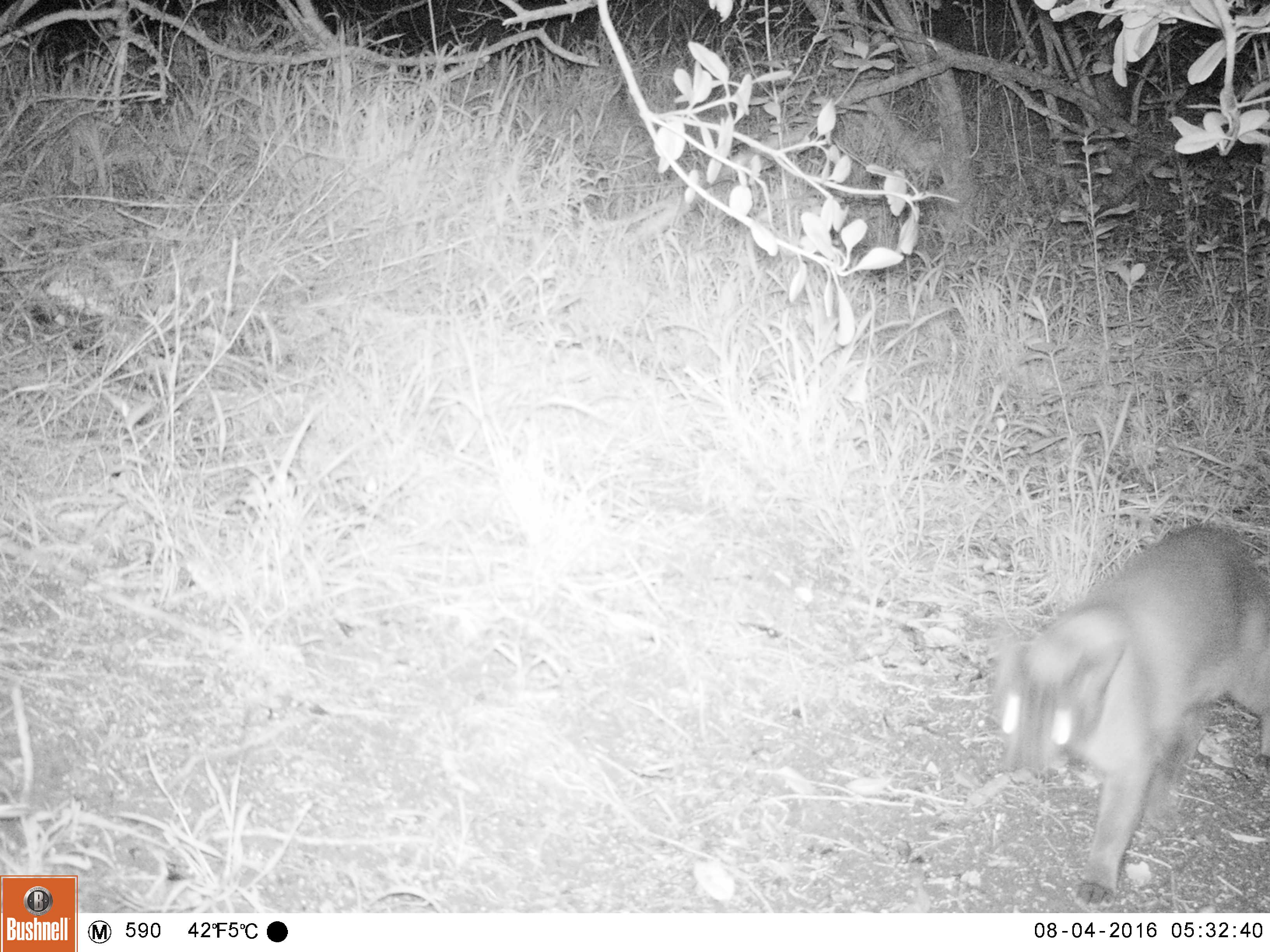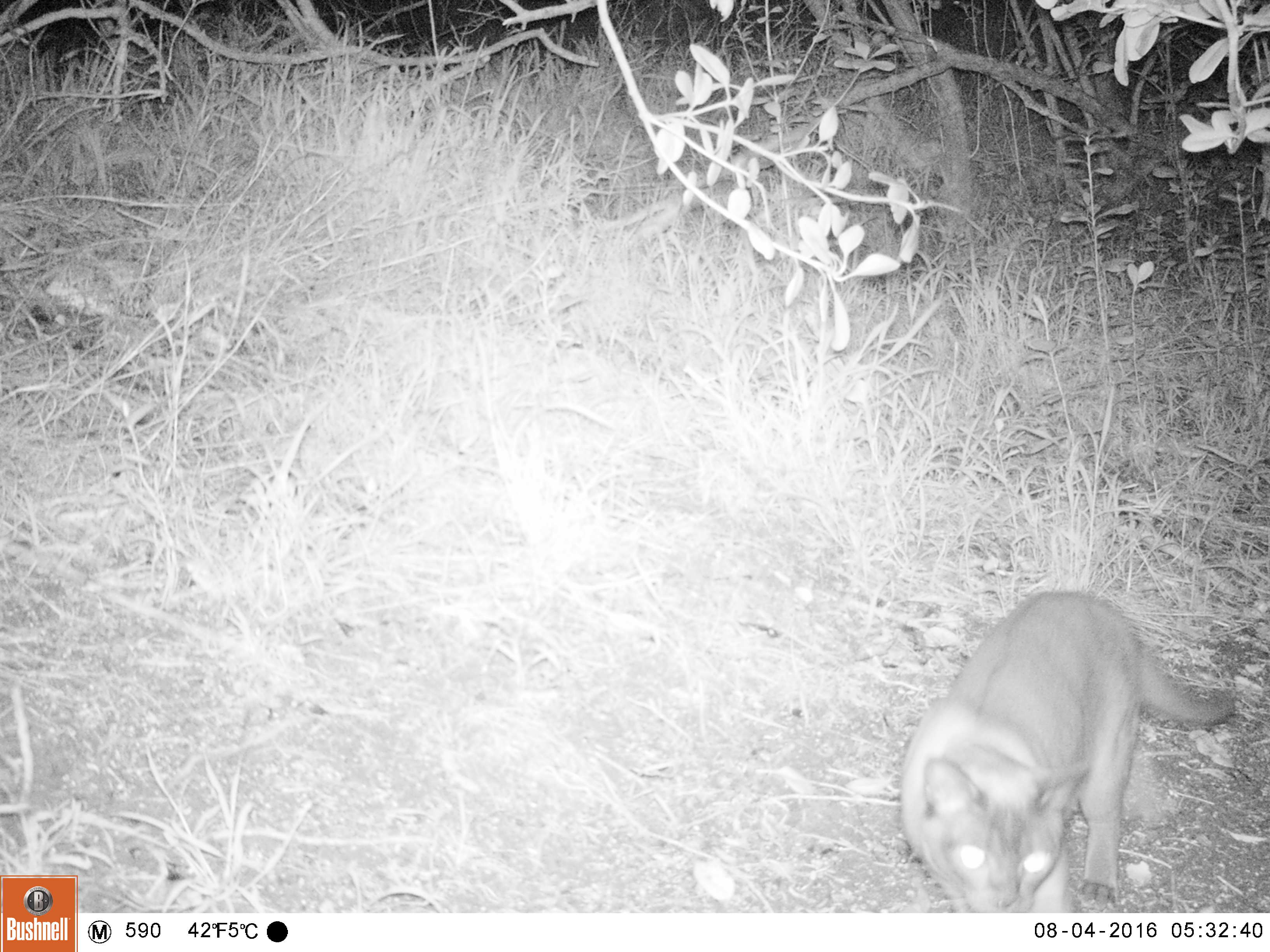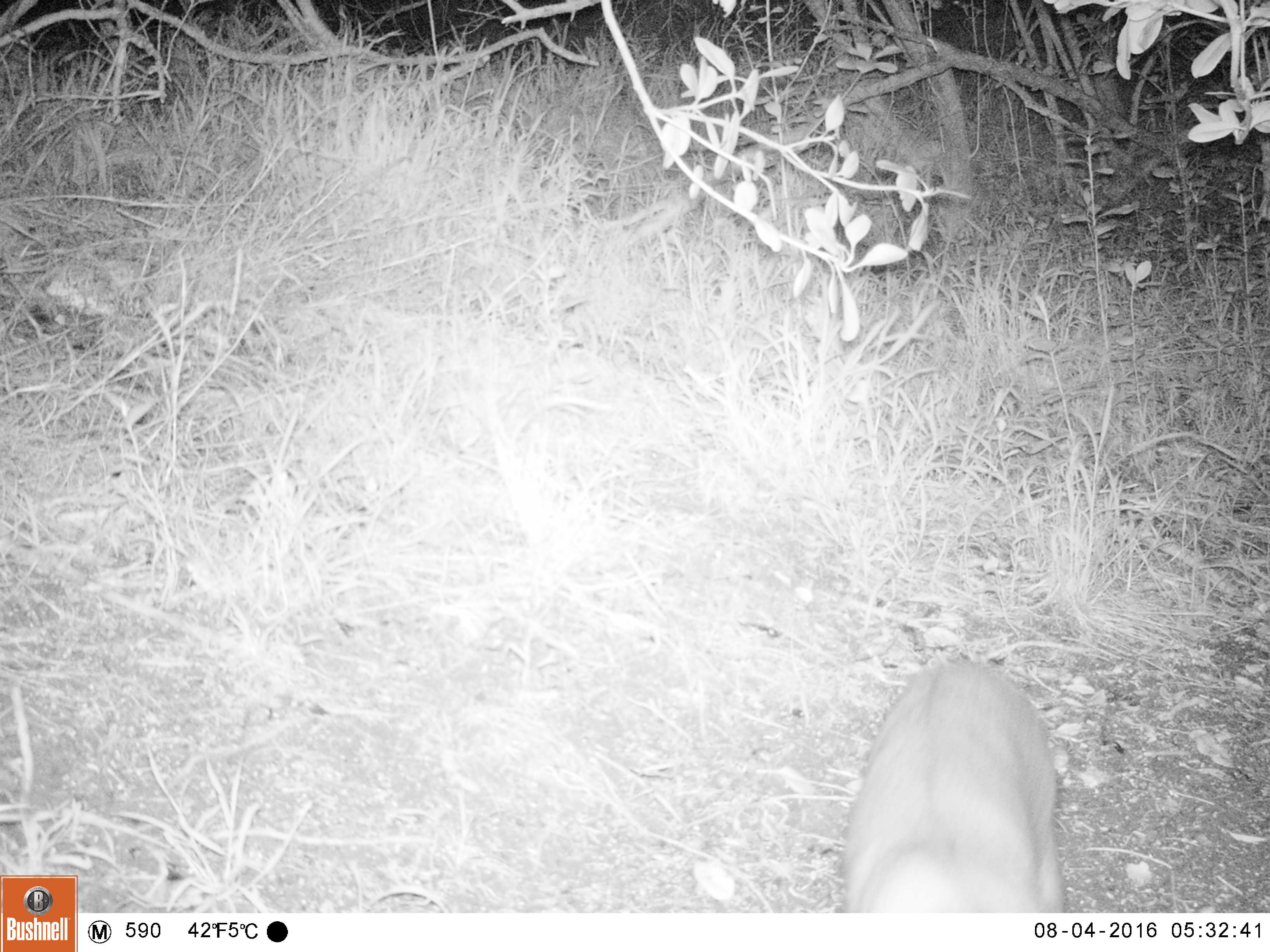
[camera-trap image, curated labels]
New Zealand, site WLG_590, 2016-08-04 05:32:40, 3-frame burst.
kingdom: Animalia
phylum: Chordata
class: Mammalia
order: Carnivora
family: Felidae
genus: Felis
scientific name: Felis catus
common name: domestic cat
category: cat